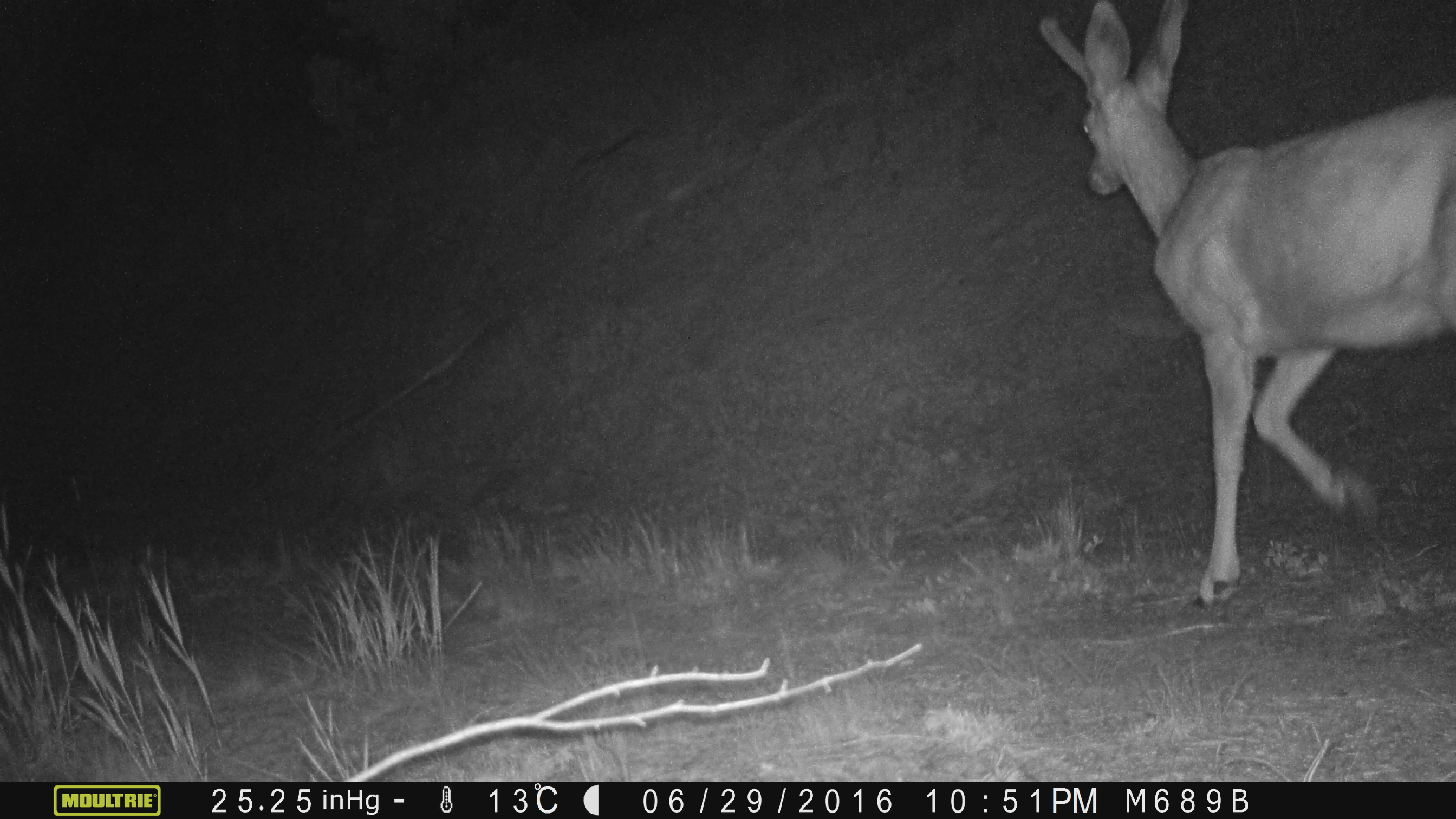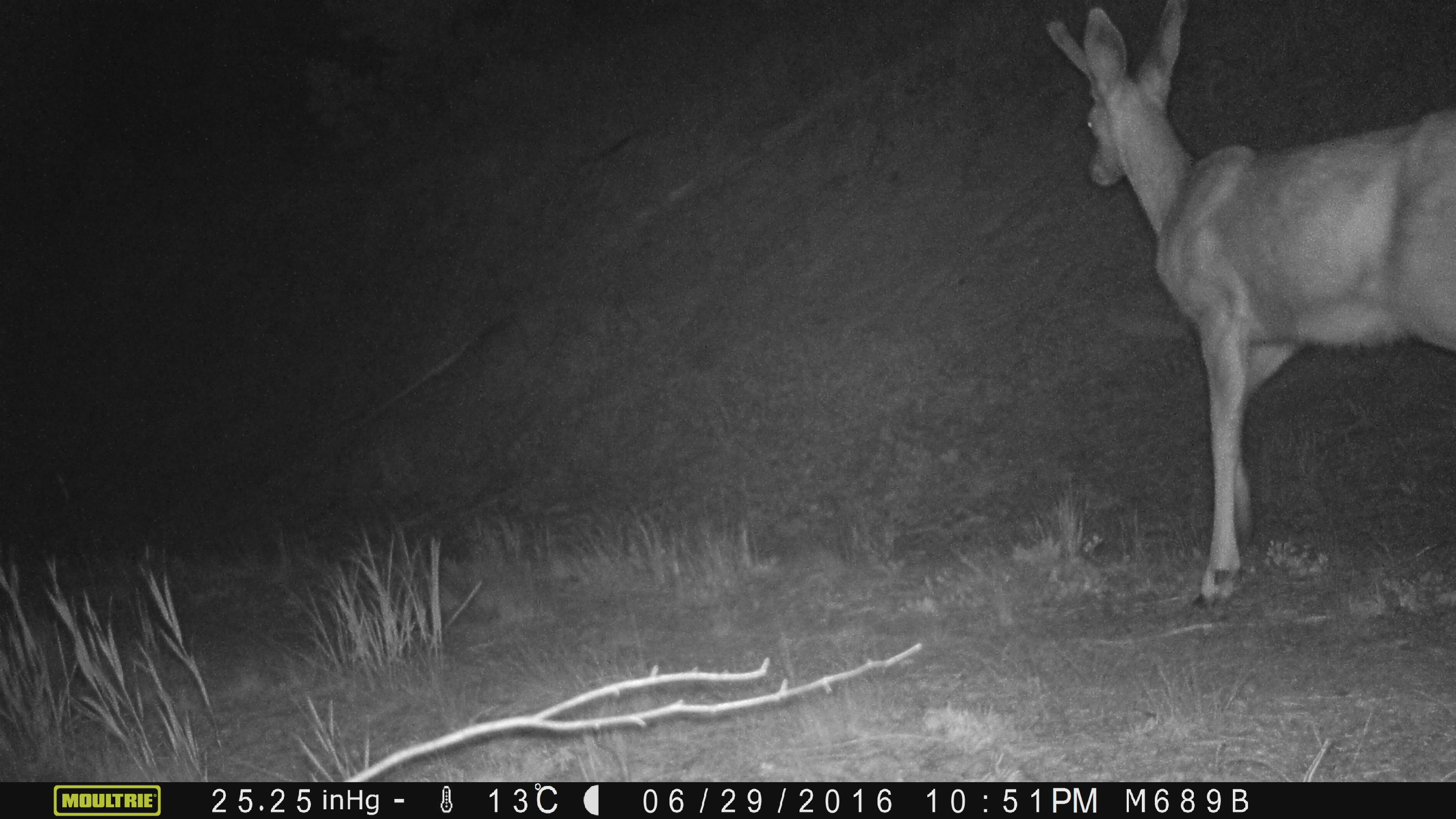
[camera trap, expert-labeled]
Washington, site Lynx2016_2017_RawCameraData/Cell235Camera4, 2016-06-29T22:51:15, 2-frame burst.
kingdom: Animalia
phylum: Chordata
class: Mammalia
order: Artiodactyla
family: Cervidae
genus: Odocoileus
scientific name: Odocoileus hemionus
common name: mule deer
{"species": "Odocoileus hemionus (mule deer)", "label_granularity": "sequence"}